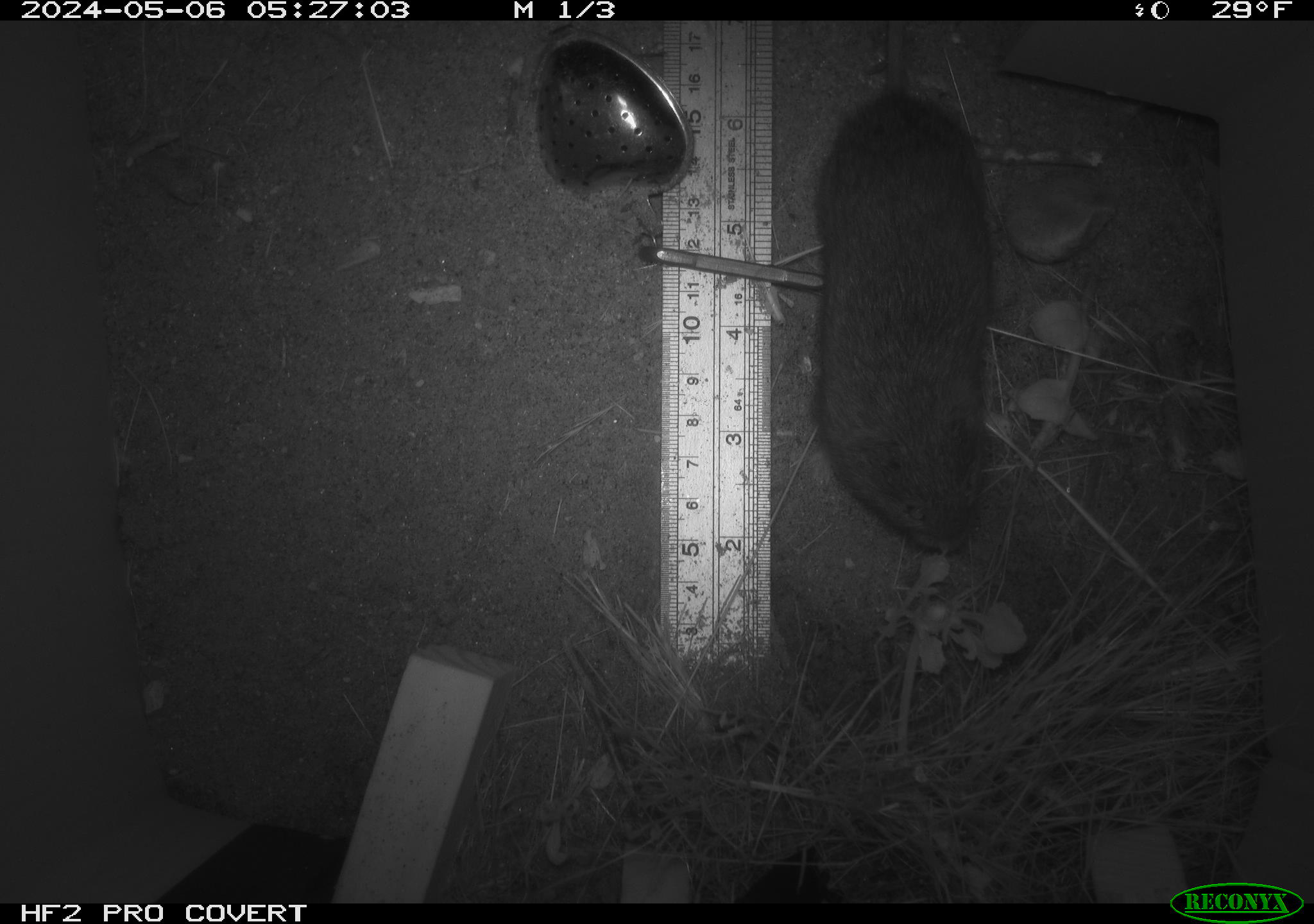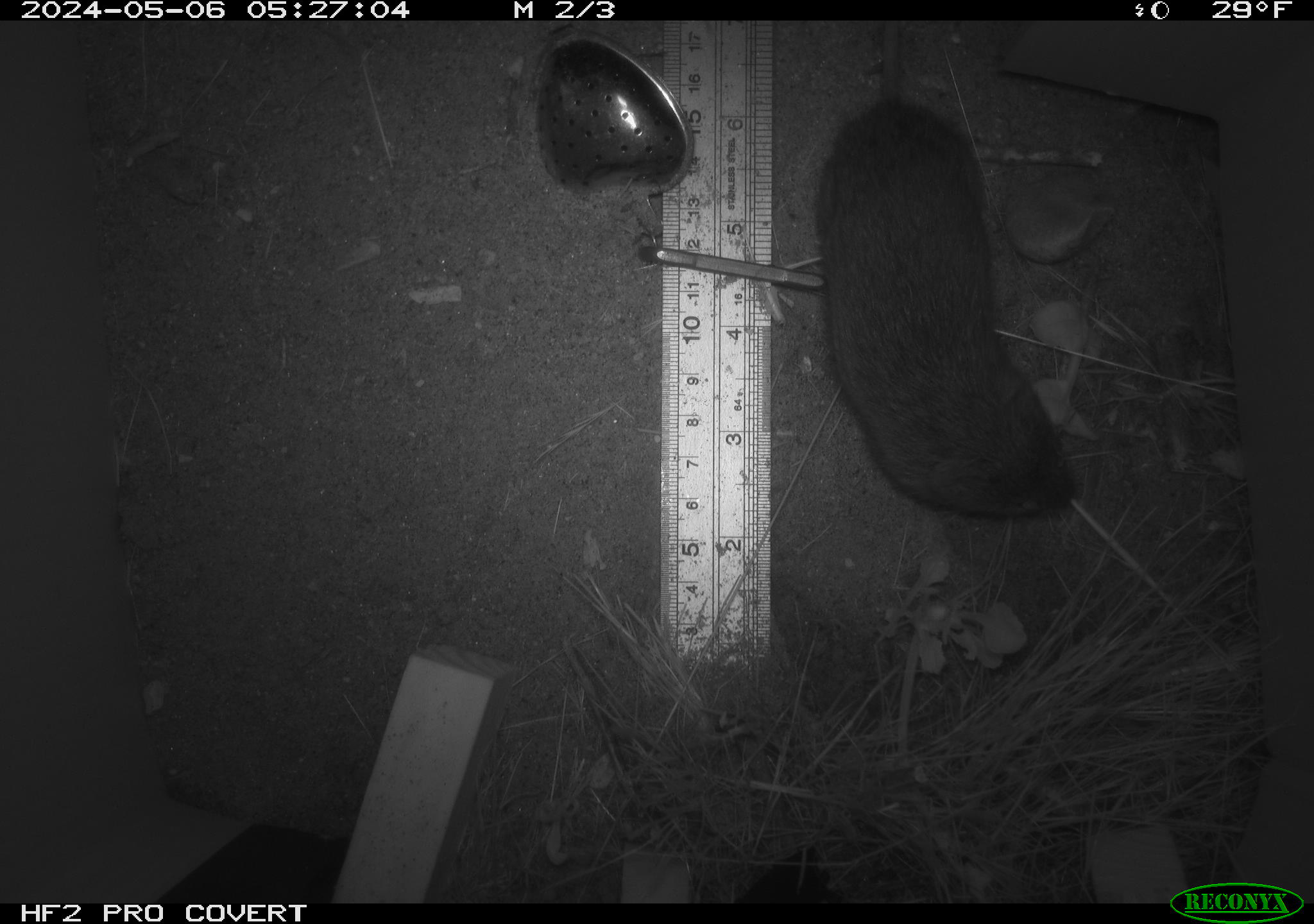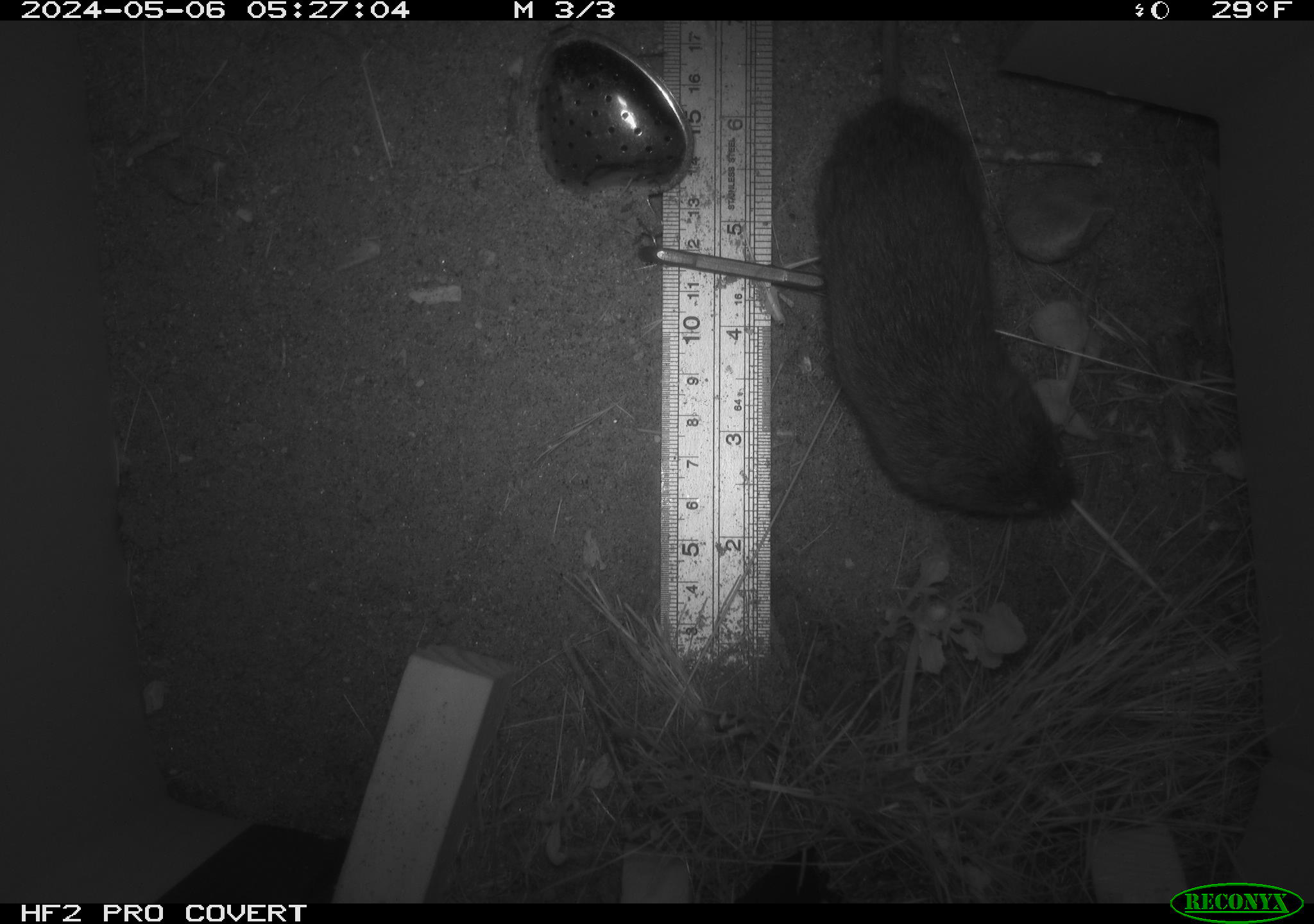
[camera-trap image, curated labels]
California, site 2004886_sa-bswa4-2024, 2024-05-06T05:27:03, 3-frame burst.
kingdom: Animalia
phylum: Chordata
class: Mammalia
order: Rodentia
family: Cricetidae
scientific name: Arvicolinae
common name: voles, lemmings, and muskrats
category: arvicolinae subfamily